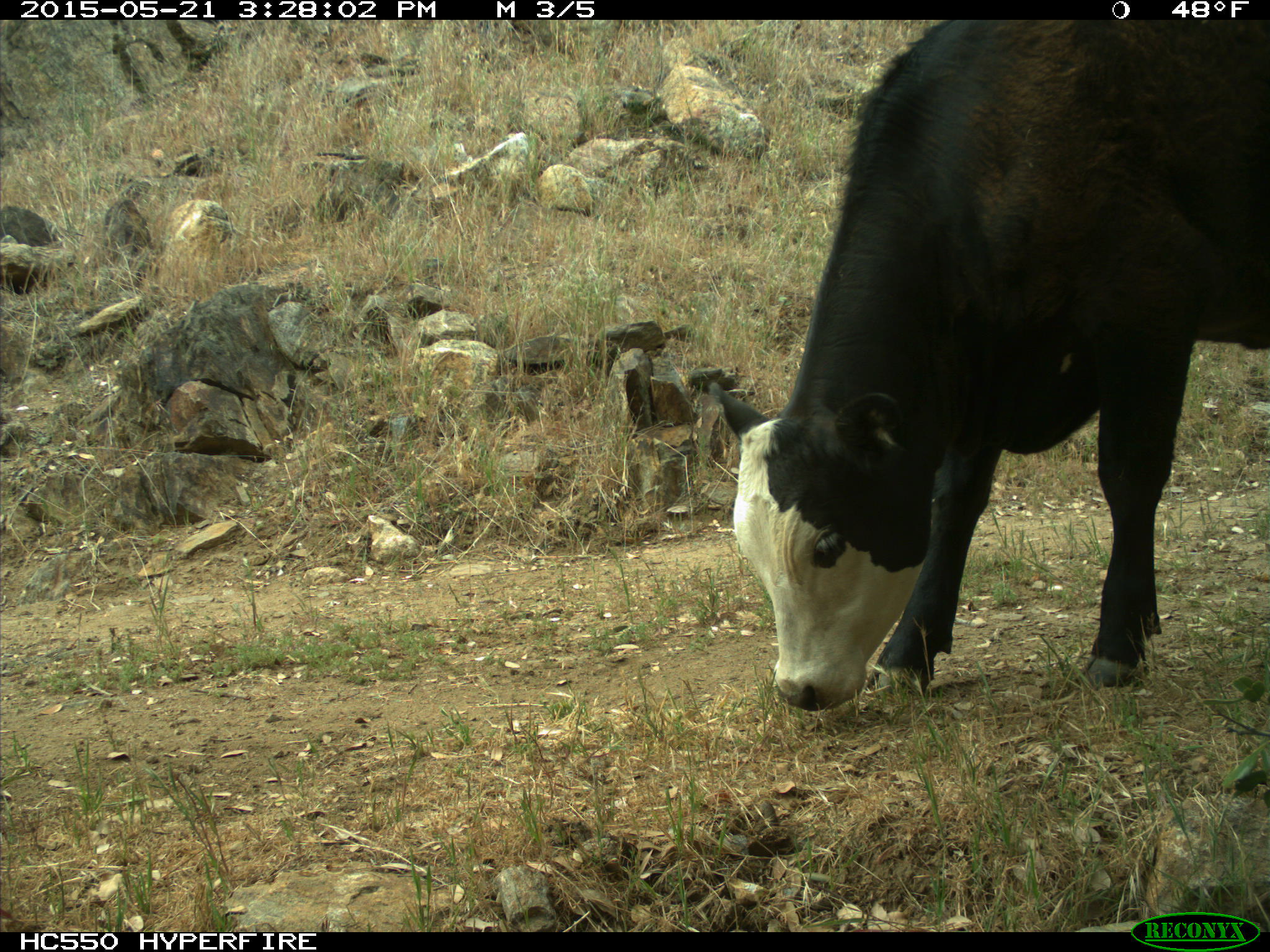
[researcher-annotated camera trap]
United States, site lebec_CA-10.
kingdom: Animalia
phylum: Chordata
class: Mammalia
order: Artiodactyla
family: Bovidae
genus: Bos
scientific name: Bos taurus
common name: domestic cow